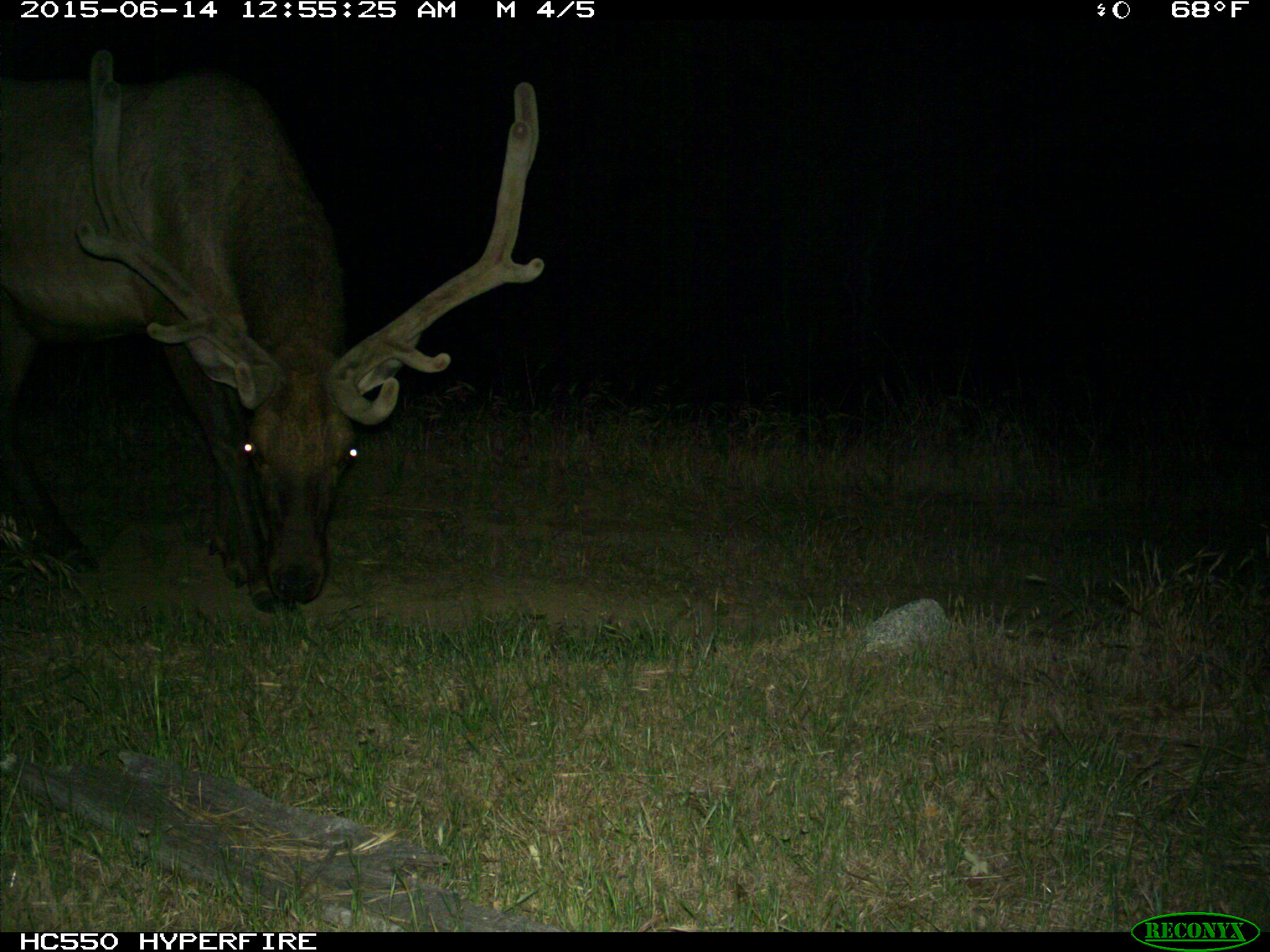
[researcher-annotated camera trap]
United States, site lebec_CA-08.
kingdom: Animalia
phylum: Chordata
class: Mammalia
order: Artiodactyla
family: Cervidae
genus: Cervus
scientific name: Cervus canadensis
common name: elk